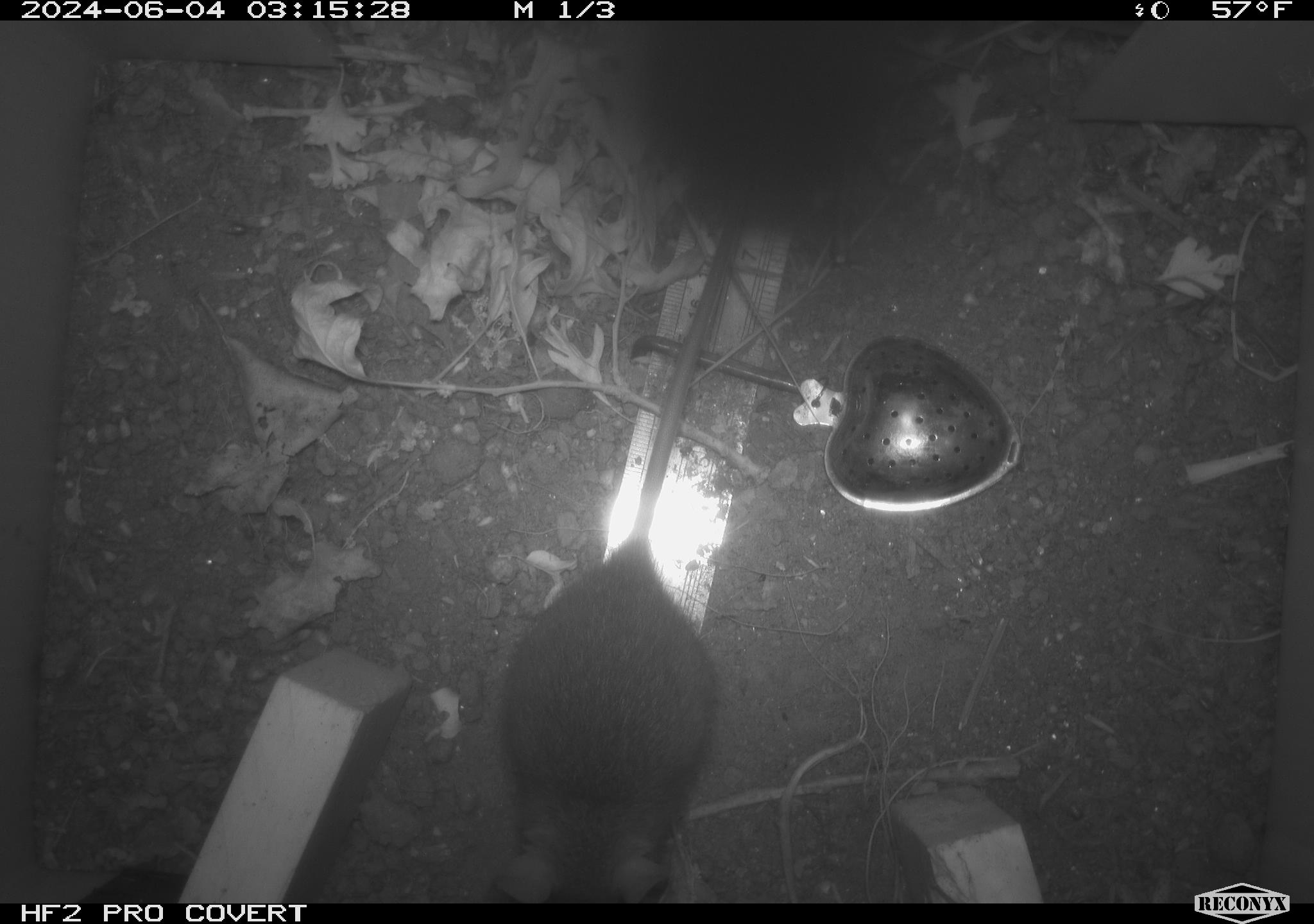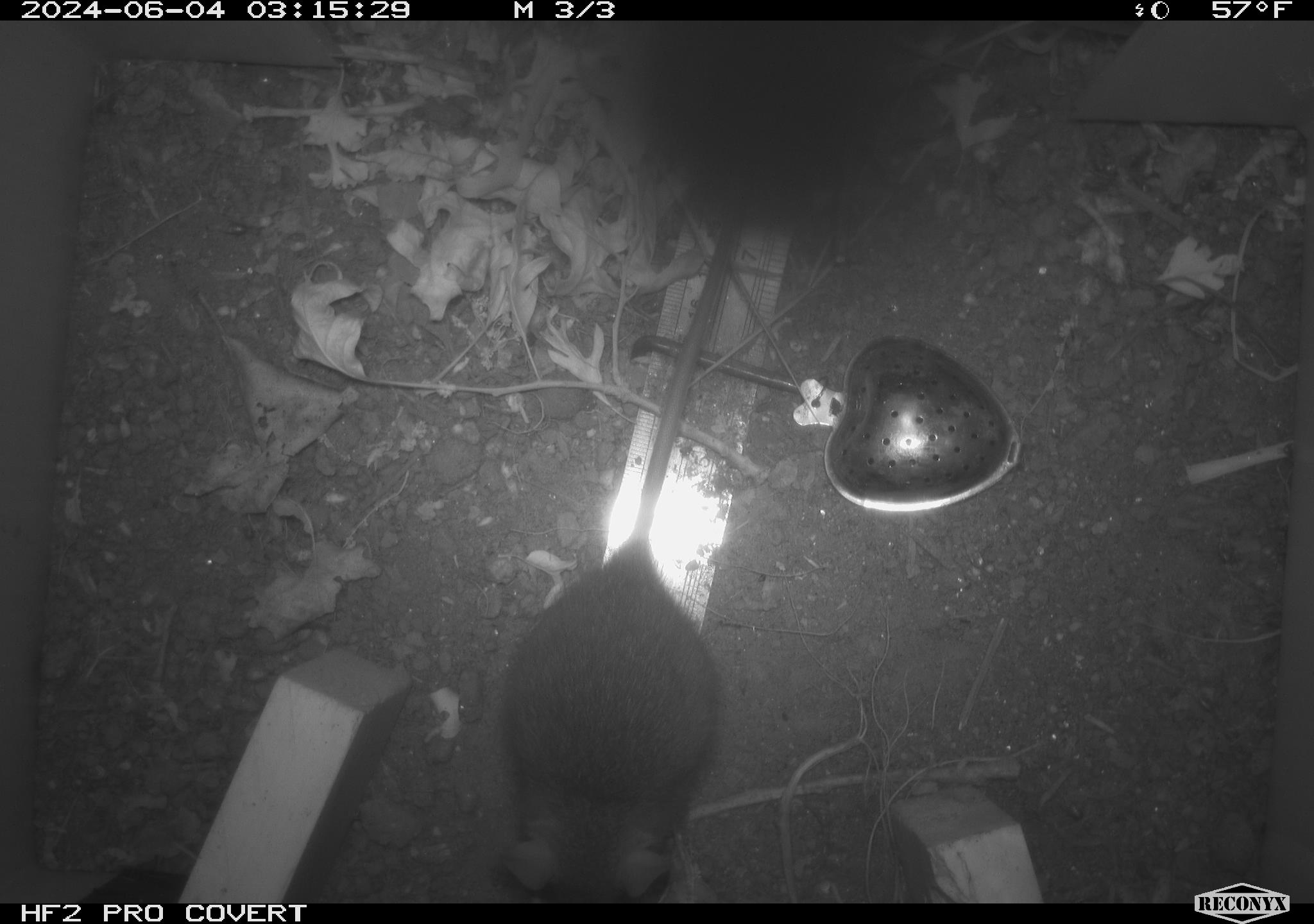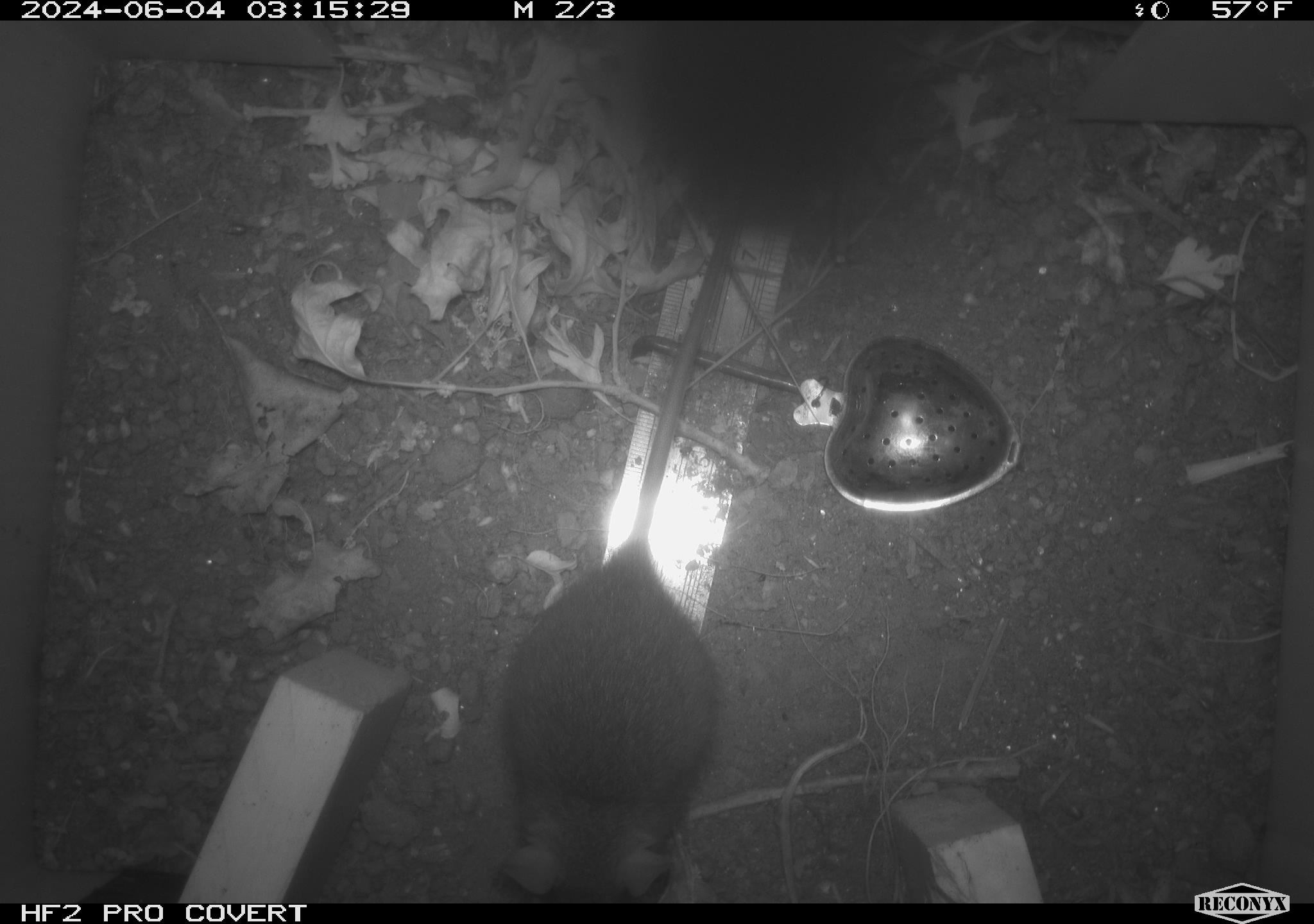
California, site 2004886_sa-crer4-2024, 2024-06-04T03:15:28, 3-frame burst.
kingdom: Animalia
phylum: Chordata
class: Mammalia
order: Rodentia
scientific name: Rodentia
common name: mouse species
Mouse species (Rodentia).